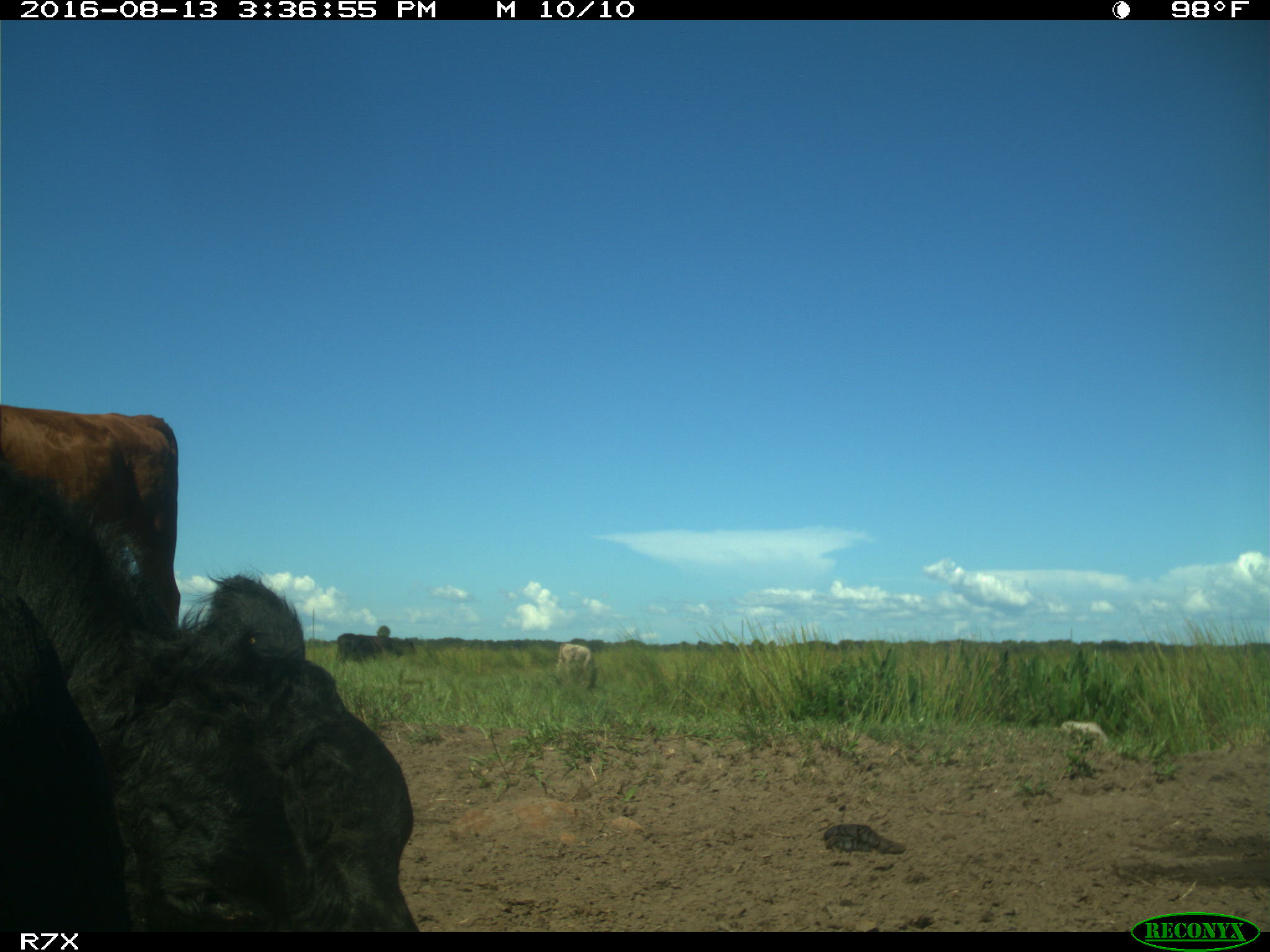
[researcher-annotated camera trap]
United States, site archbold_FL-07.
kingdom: Animalia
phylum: Chordata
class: Mammalia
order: Artiodactyla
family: Bovidae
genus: Bos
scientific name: Bos taurus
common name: domestic cow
Bos taurus (domestic cow).